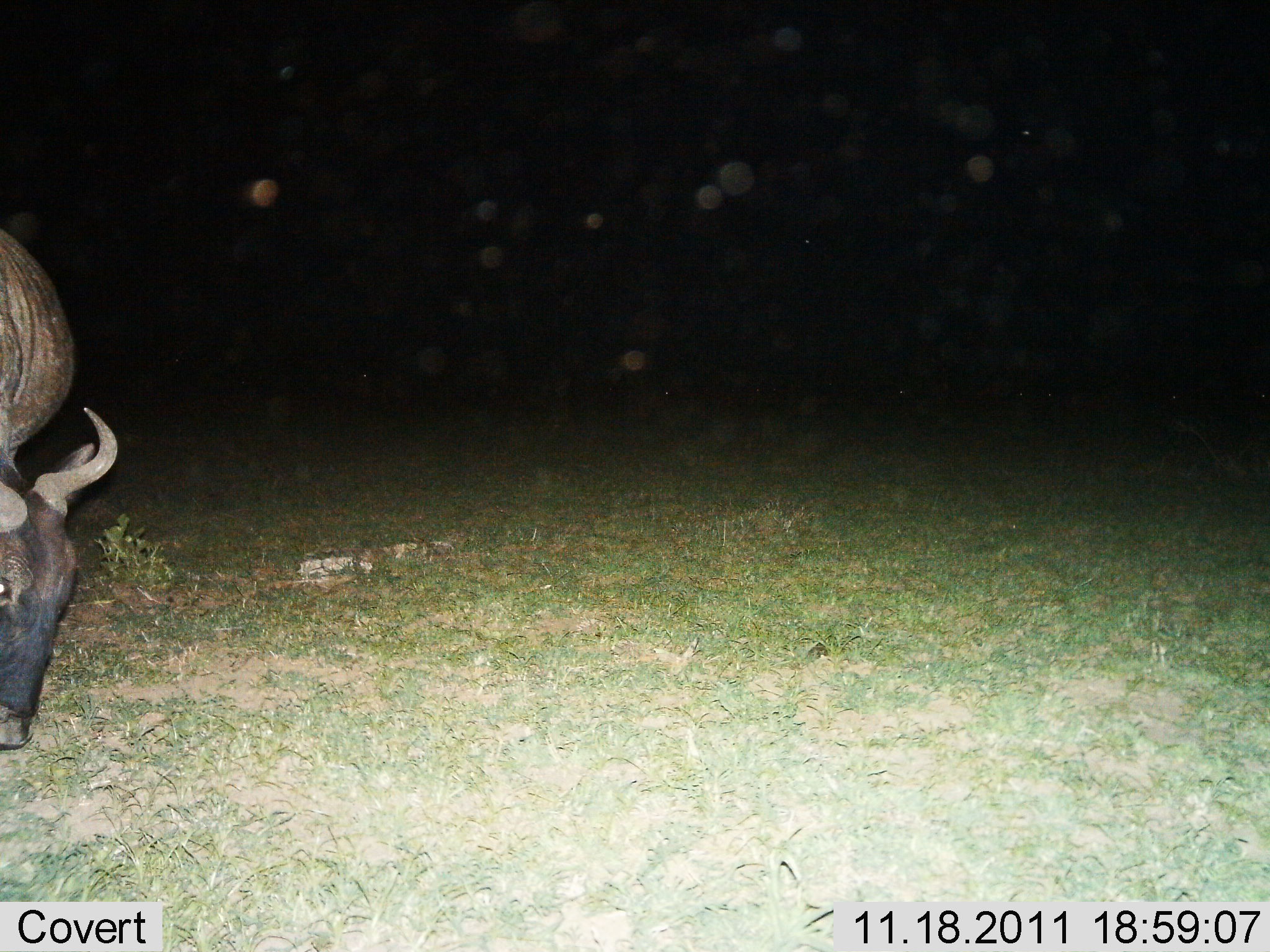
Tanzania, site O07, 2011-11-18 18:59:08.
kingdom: Animalia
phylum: Chordata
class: Mammalia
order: Artiodactyla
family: Bovidae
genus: Connochaetes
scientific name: Connochaetes taurinus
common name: blue wildebeest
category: wildebeest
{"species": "wildebeest (blue wildebeest) (Connochaetes taurinus)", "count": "1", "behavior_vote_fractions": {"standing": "21%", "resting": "7%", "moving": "14%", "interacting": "0%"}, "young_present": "0%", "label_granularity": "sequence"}